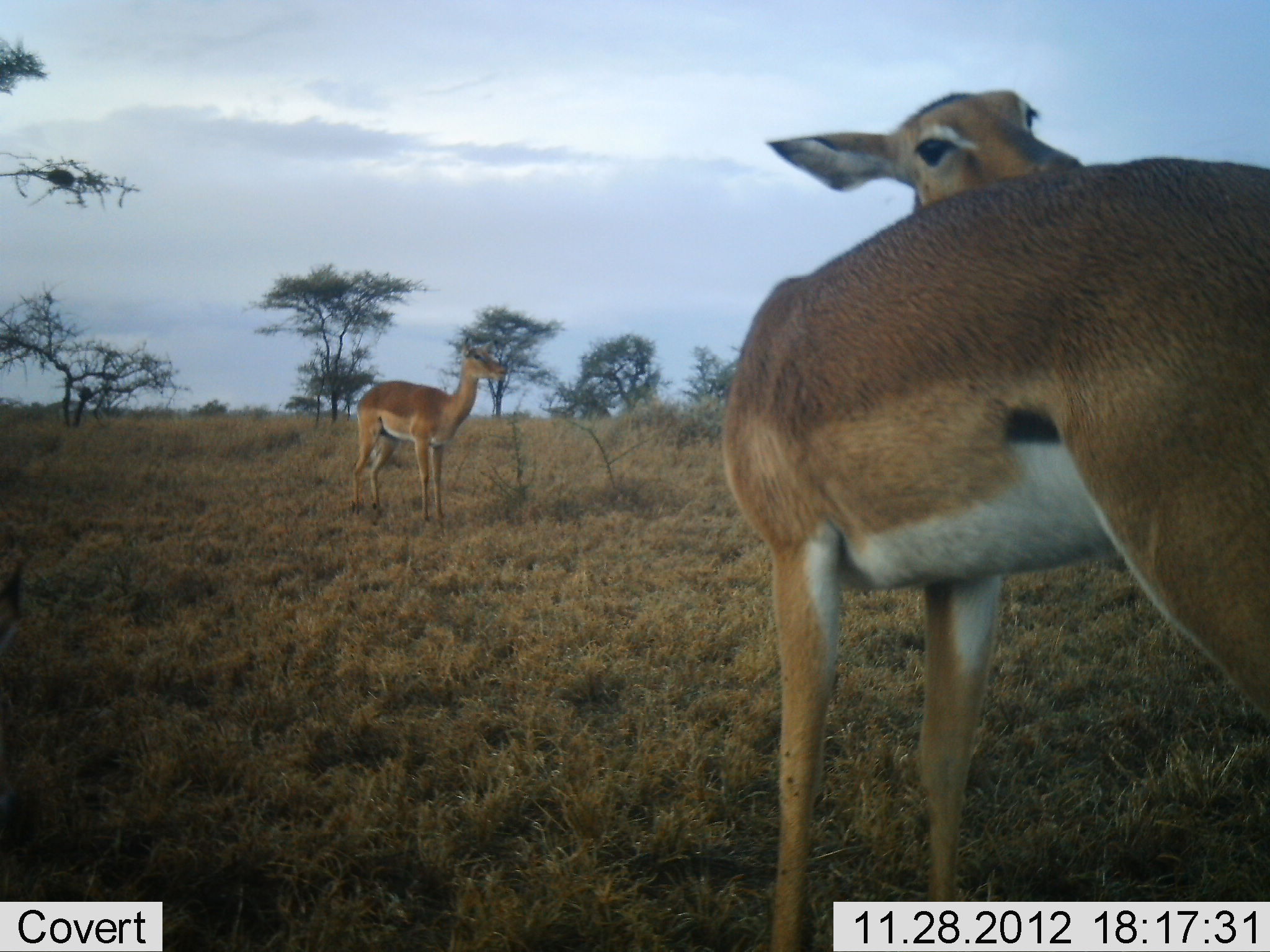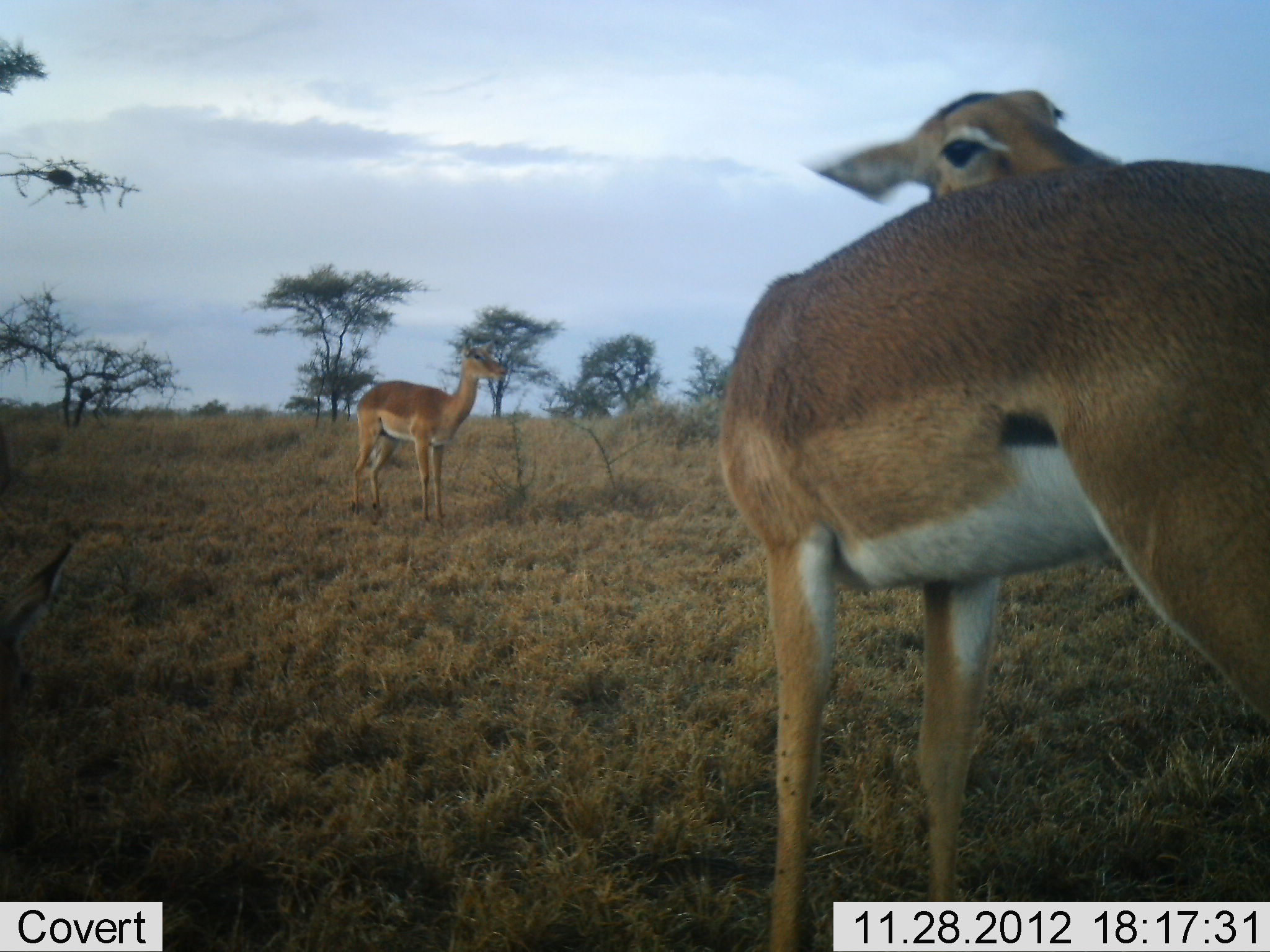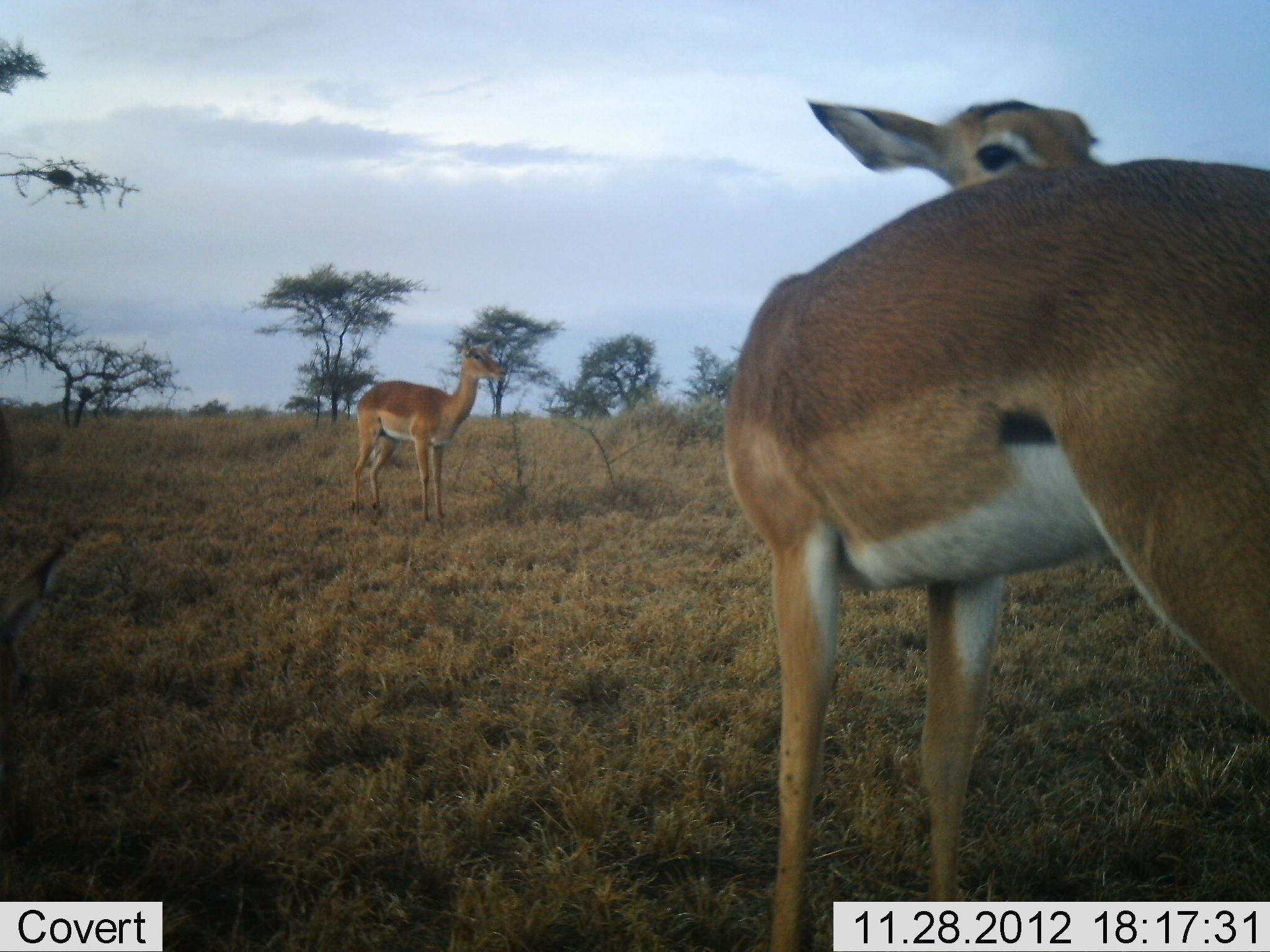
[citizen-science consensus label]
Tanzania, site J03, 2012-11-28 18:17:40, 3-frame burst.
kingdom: Animalia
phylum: Chordata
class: Mammalia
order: Artiodactyla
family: Bovidae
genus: Aepyceros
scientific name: Aepyceros melampus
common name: impala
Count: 2.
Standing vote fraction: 100%.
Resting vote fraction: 6%.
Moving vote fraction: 0%.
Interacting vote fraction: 6%.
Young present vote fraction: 0%.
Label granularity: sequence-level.